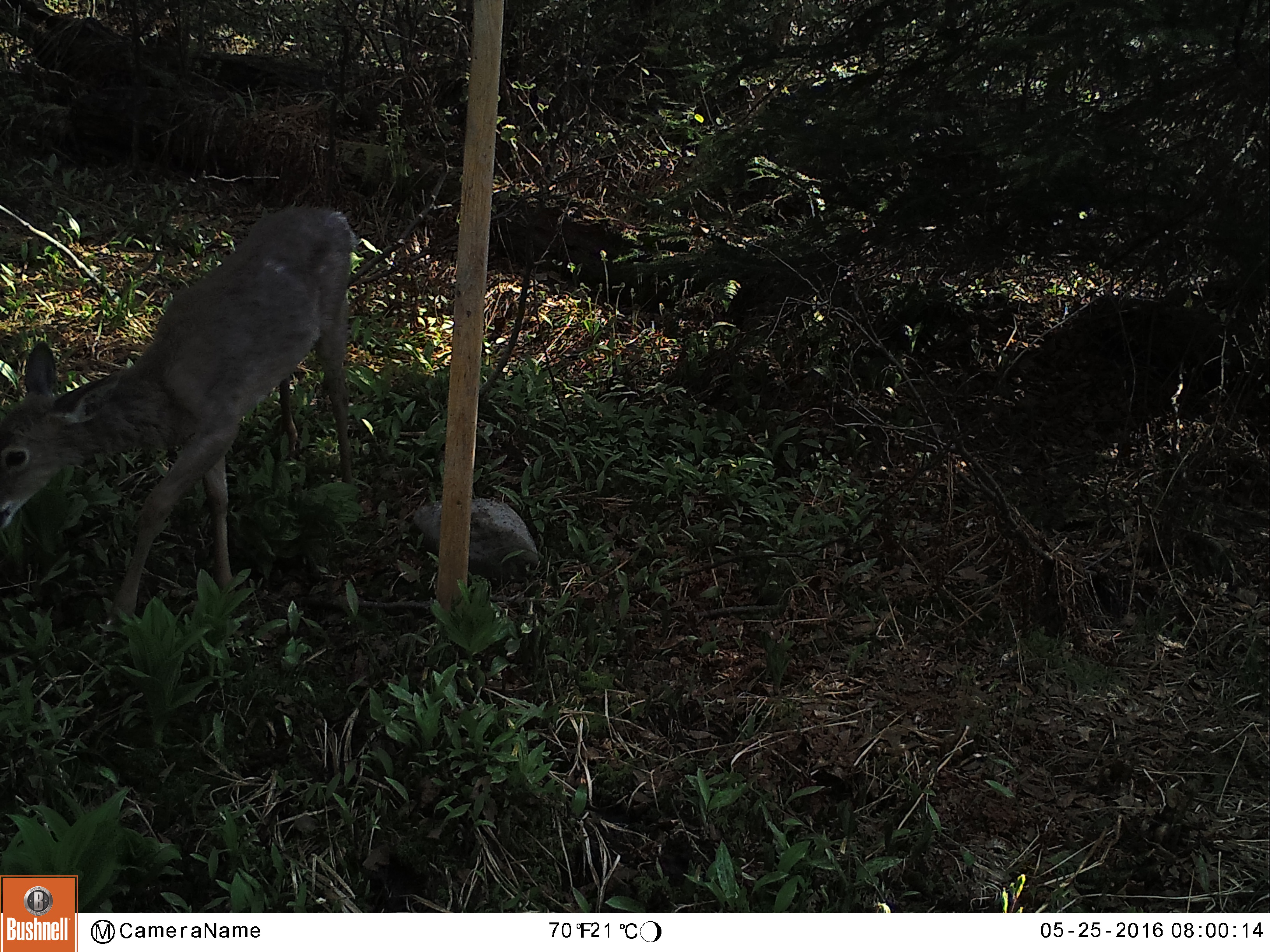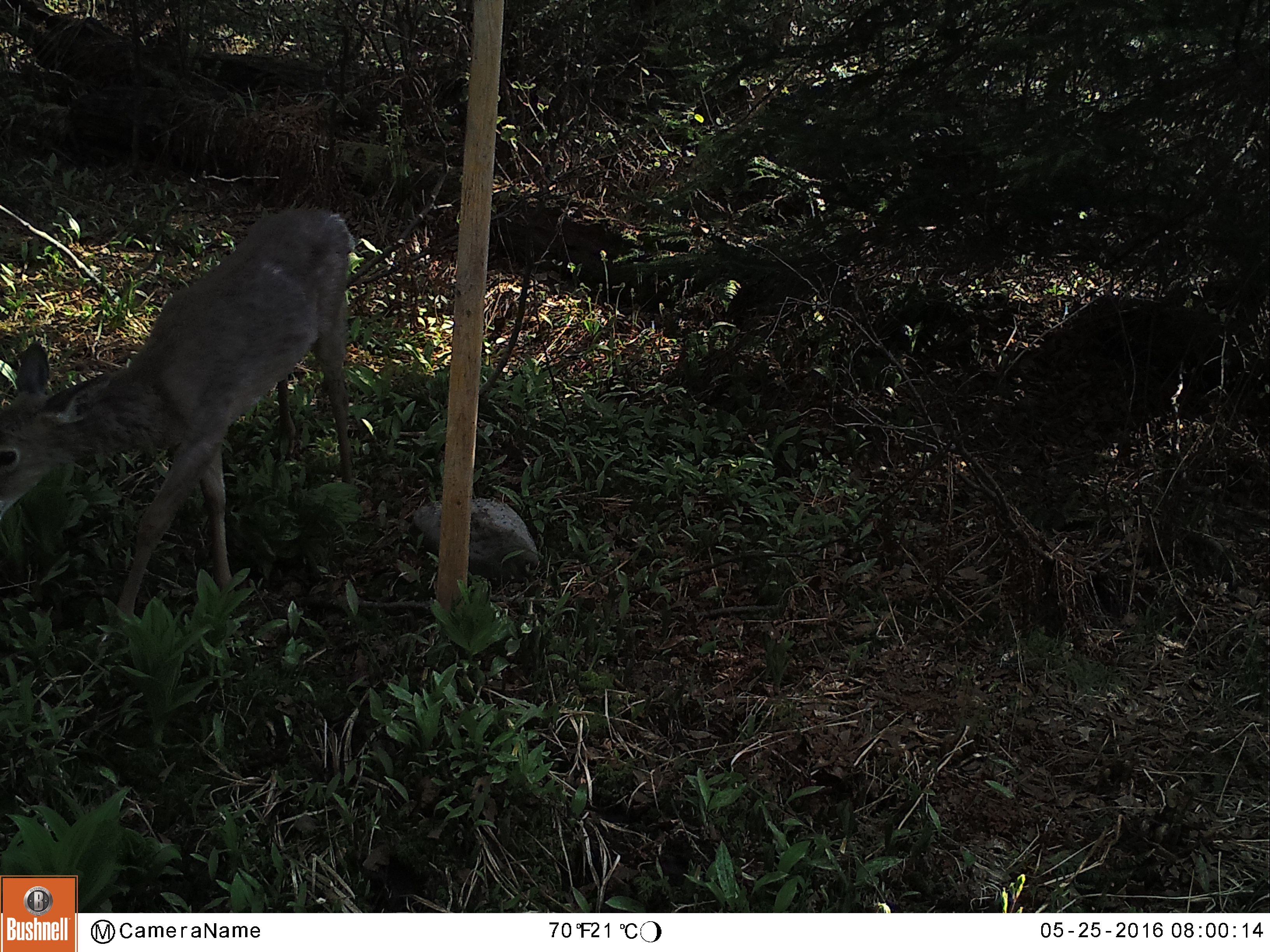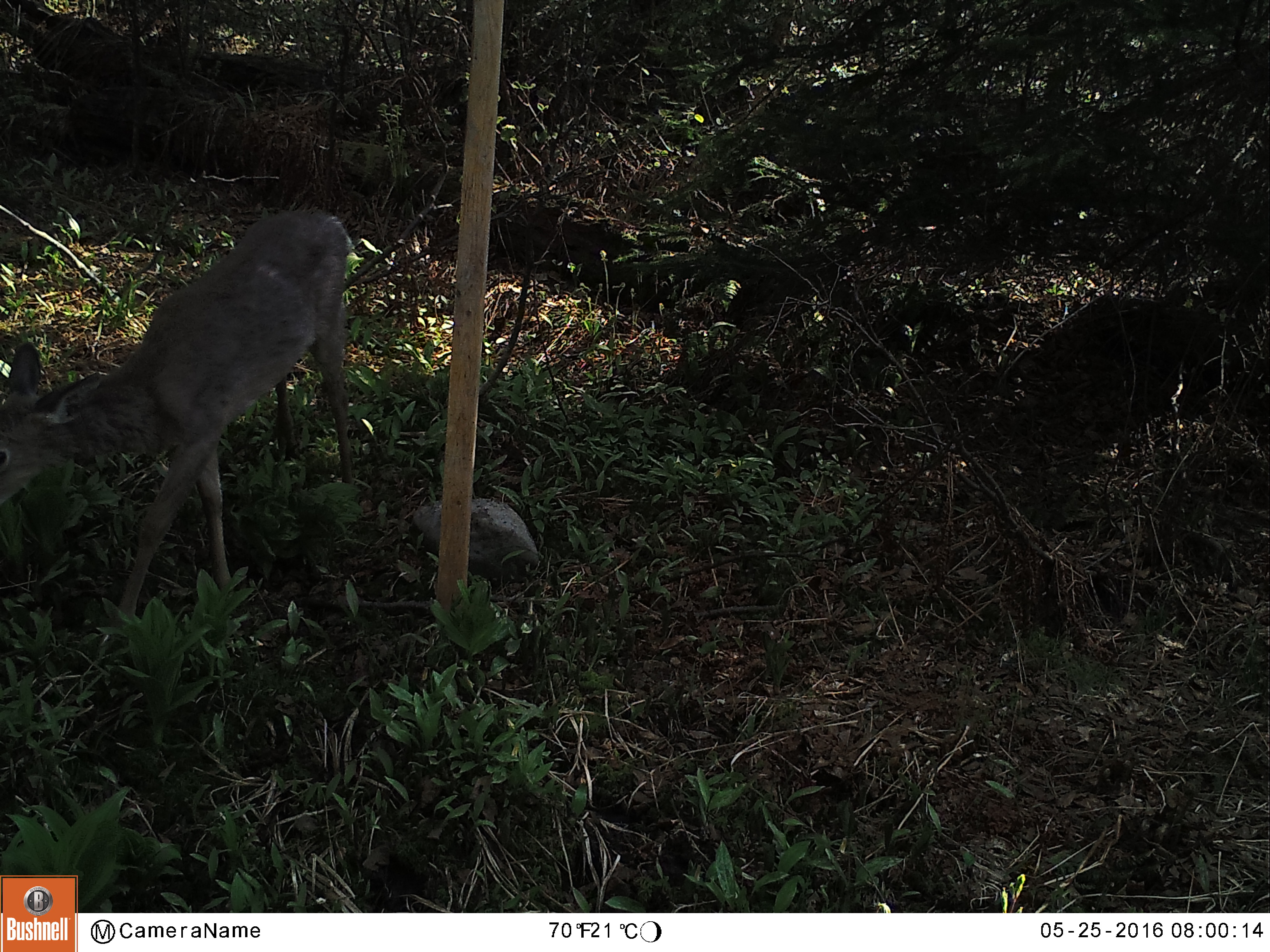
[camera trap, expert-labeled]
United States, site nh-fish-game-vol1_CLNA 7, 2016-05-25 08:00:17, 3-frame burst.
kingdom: Animalia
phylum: Chordata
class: Mammalia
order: Artiodactyla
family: Cervidae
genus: Odocoileus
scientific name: Odocoileus virginianus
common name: white-tailed deer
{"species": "white-tailed deer (Odocoileus virginianus)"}